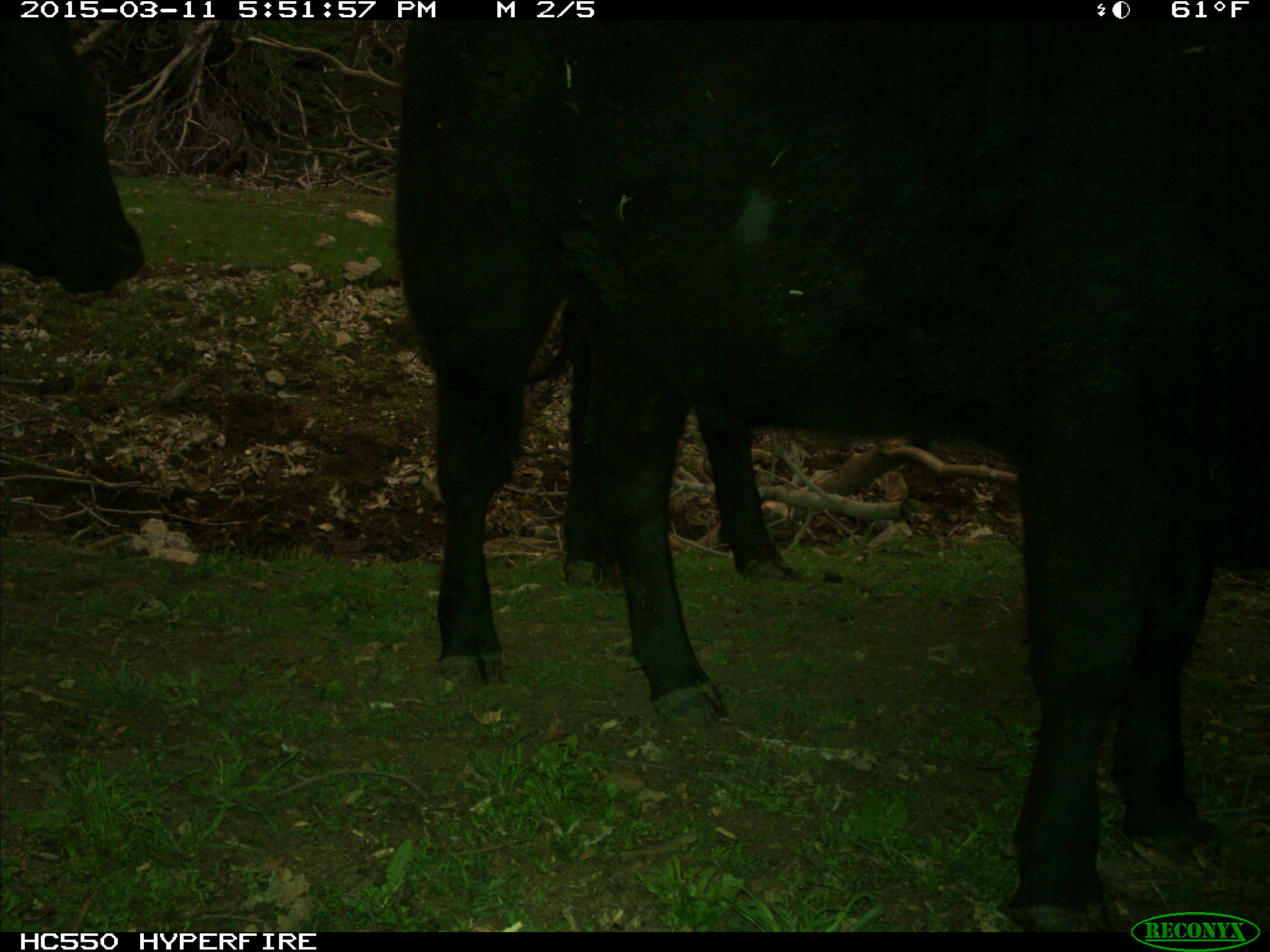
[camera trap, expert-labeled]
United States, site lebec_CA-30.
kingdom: Animalia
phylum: Chordata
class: Mammalia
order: Artiodactyla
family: Bovidae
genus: Bos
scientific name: Bos taurus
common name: domestic cow